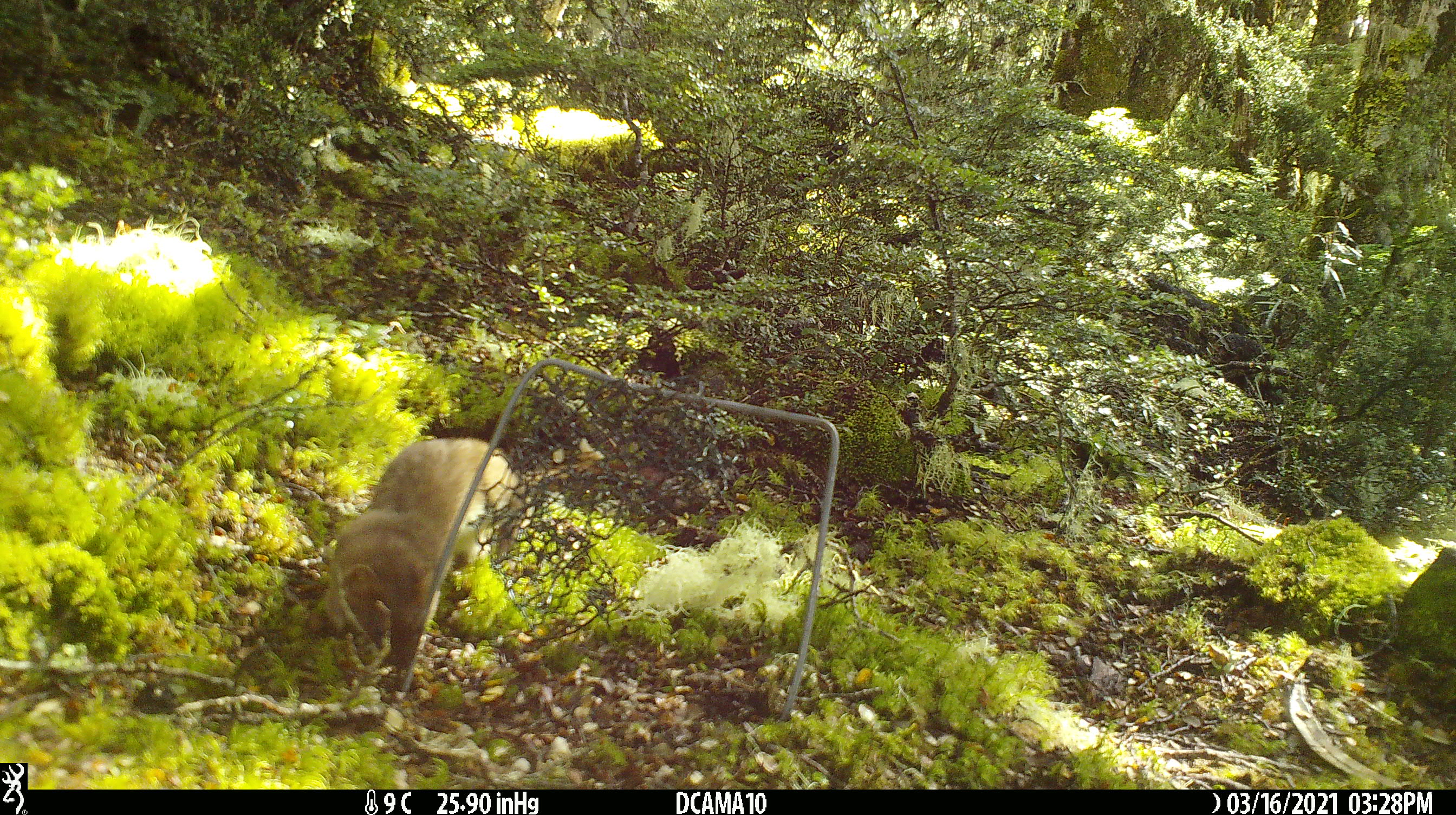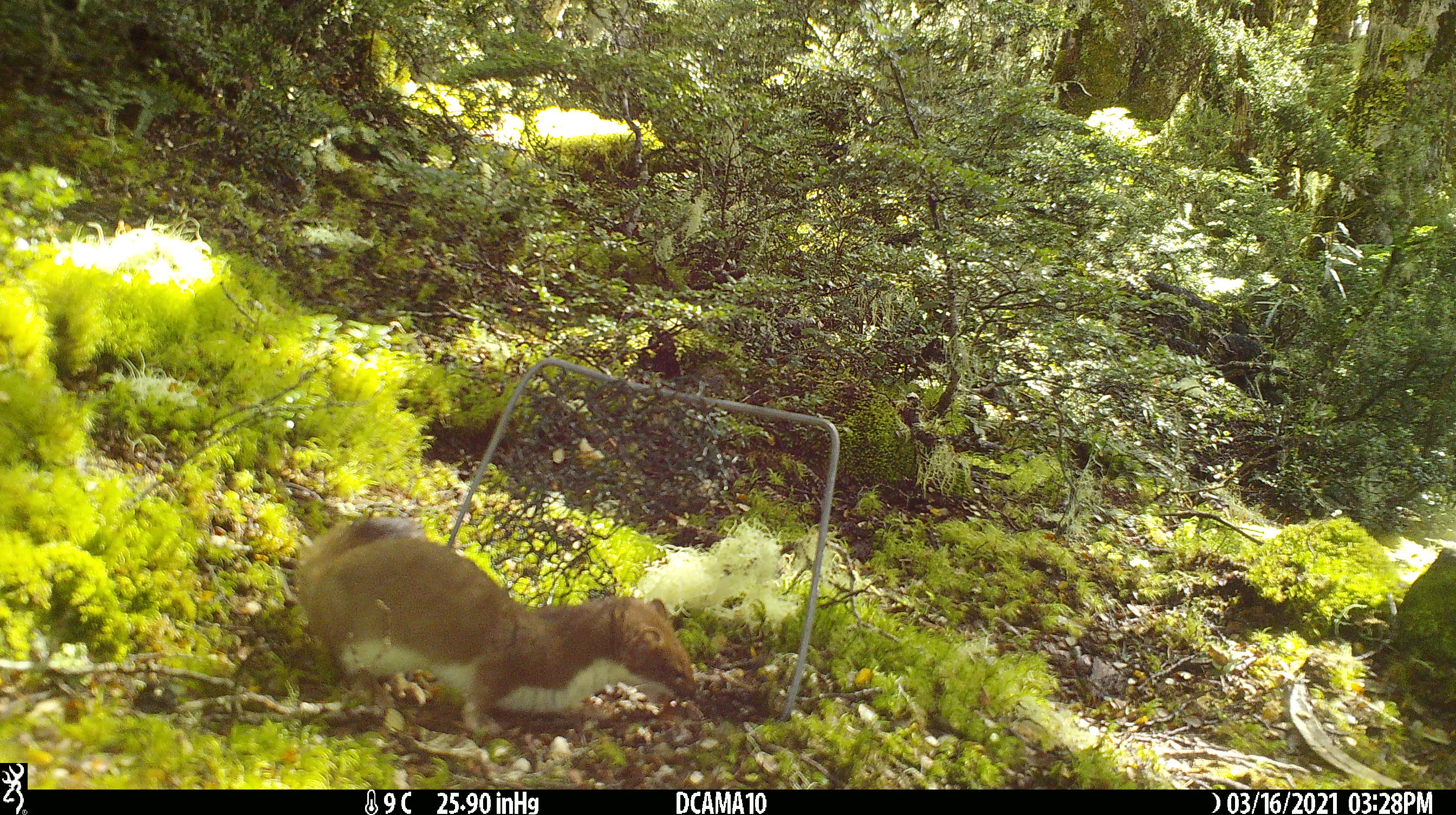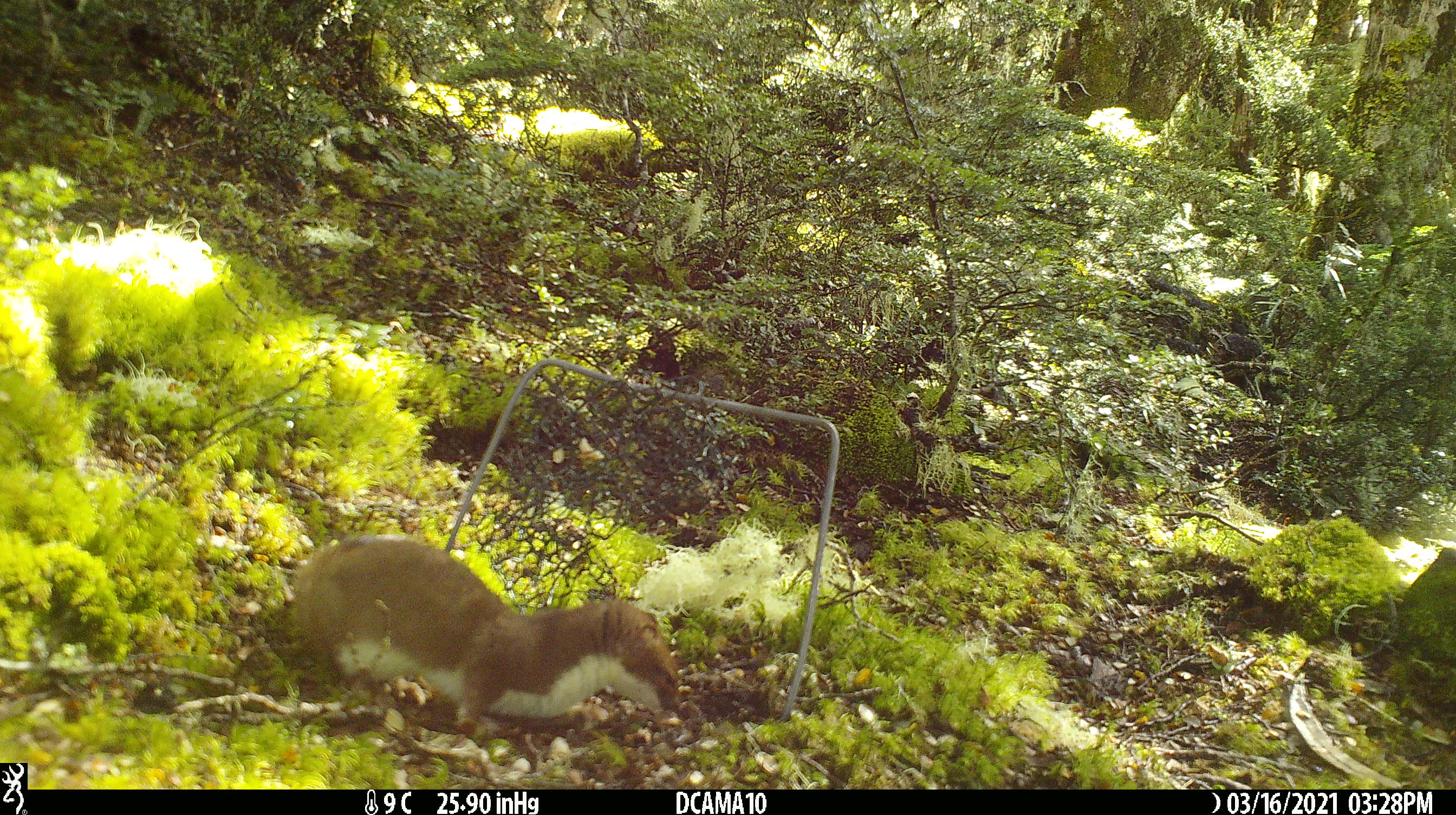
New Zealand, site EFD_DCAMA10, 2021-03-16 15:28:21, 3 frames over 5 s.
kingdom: Animalia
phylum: Chordata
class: Mammalia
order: Carnivora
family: Mustelidae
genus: Mustela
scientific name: Mustela erminea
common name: stoat